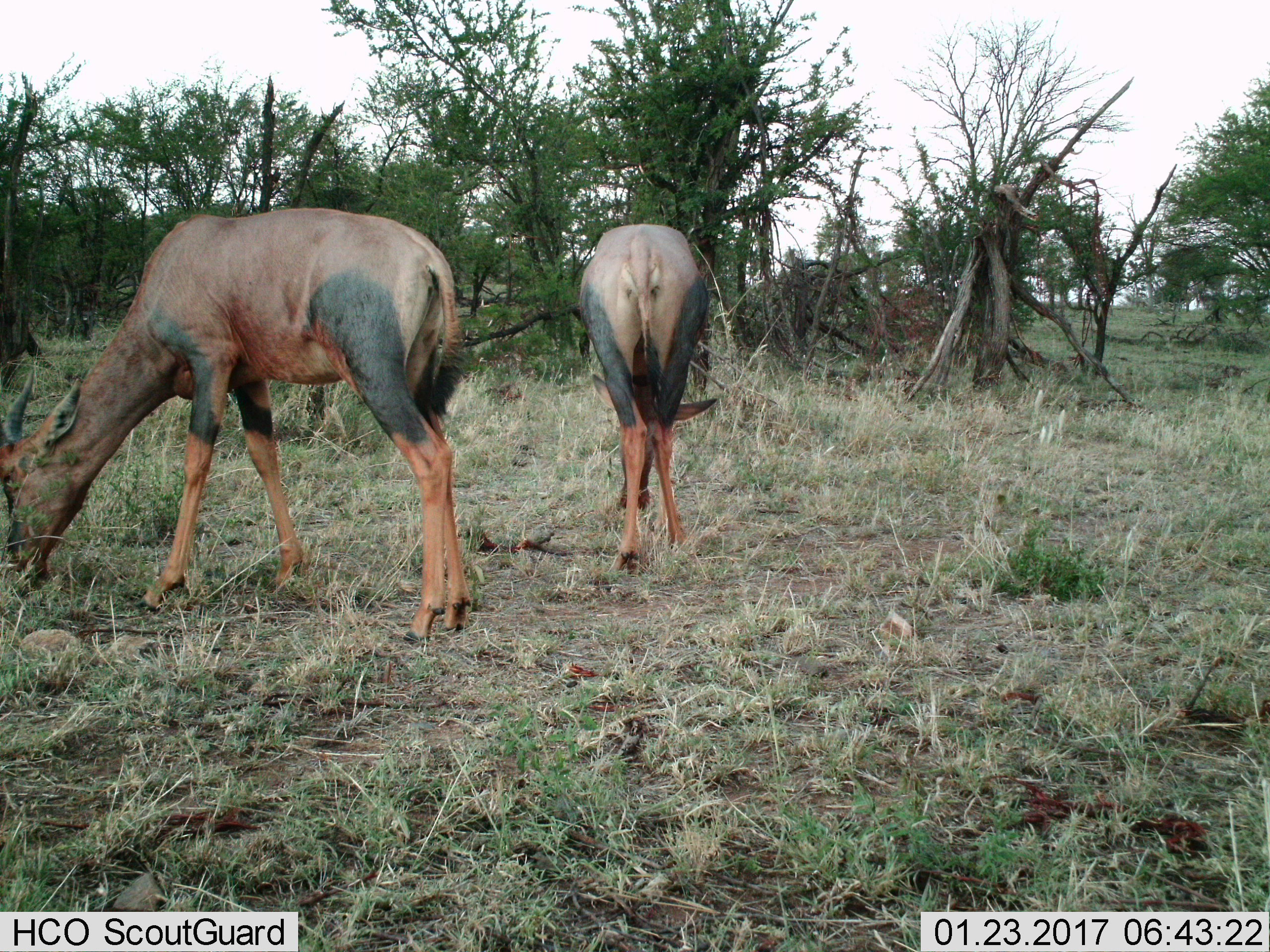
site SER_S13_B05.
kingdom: Animalia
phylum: Chordata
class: Mammalia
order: Artiodactyla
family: Bovidae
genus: Damaliscus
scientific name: Damaliscus lunatus jimela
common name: topi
Topi (Damaliscus lunatus jimela), count 2. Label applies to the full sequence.